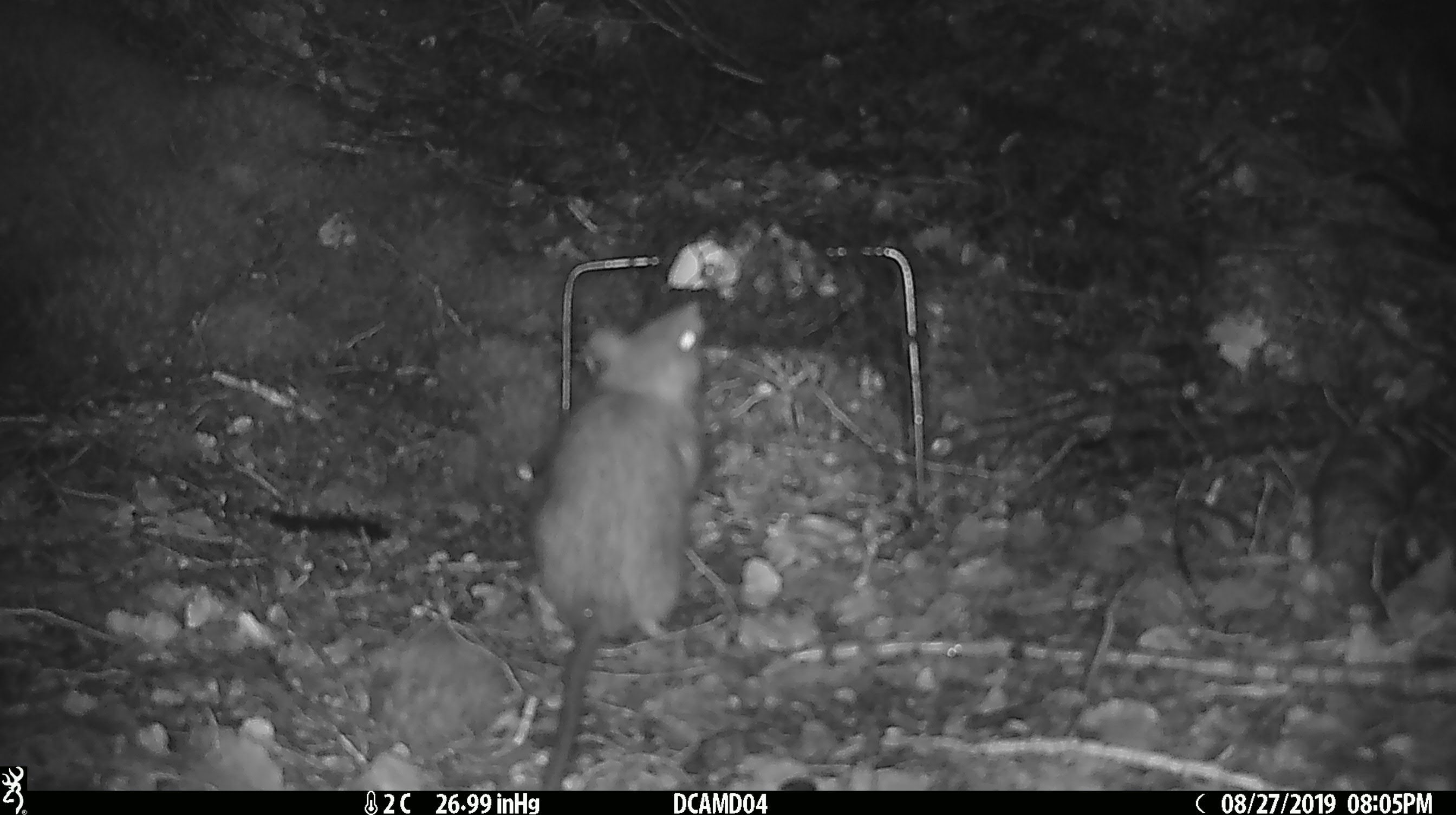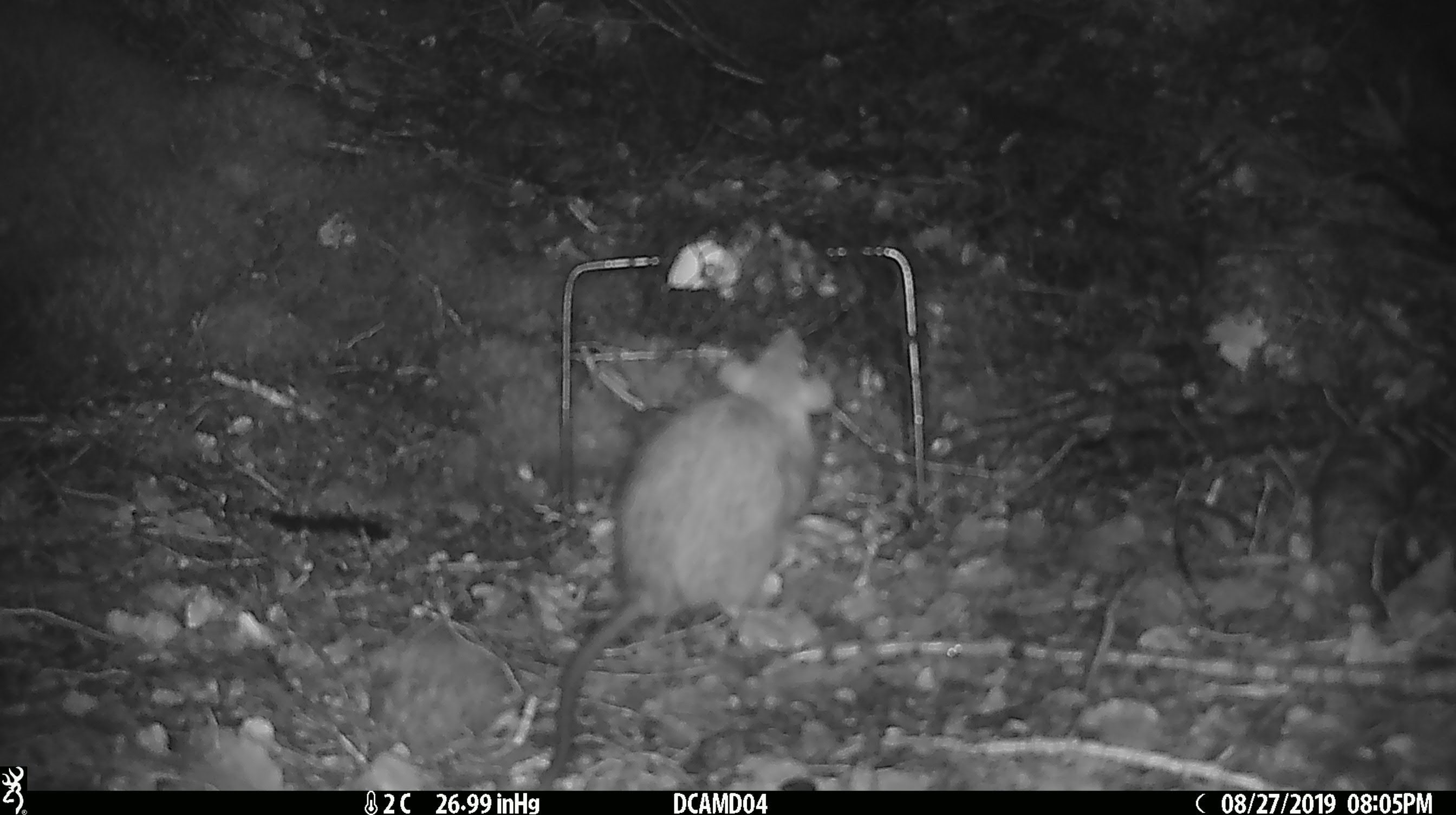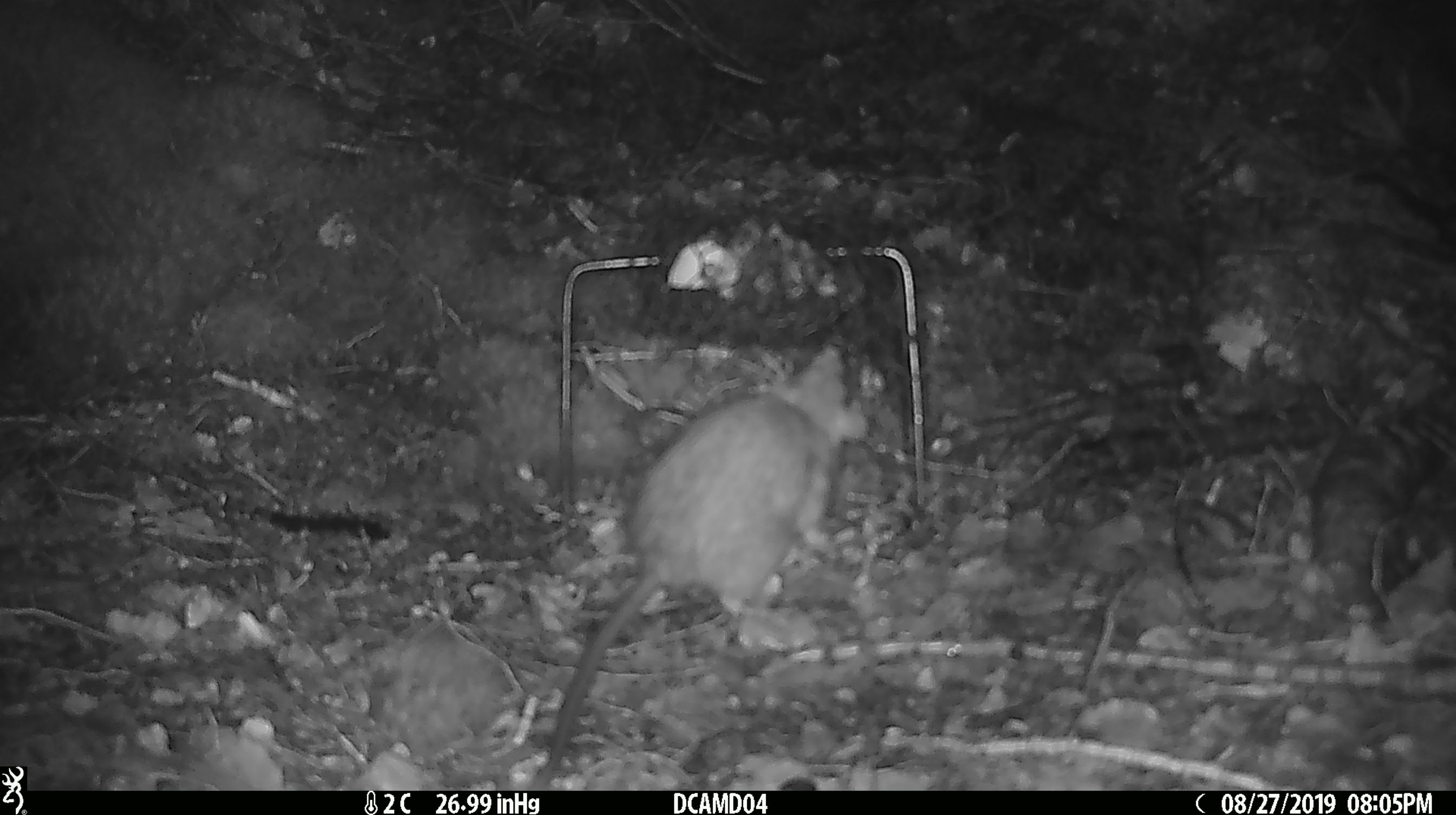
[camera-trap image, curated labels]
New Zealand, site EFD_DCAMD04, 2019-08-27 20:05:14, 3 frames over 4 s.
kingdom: Animalia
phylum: Chordata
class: Mammalia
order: Rodentia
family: Muridae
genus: Rattus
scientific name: Rattus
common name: rat